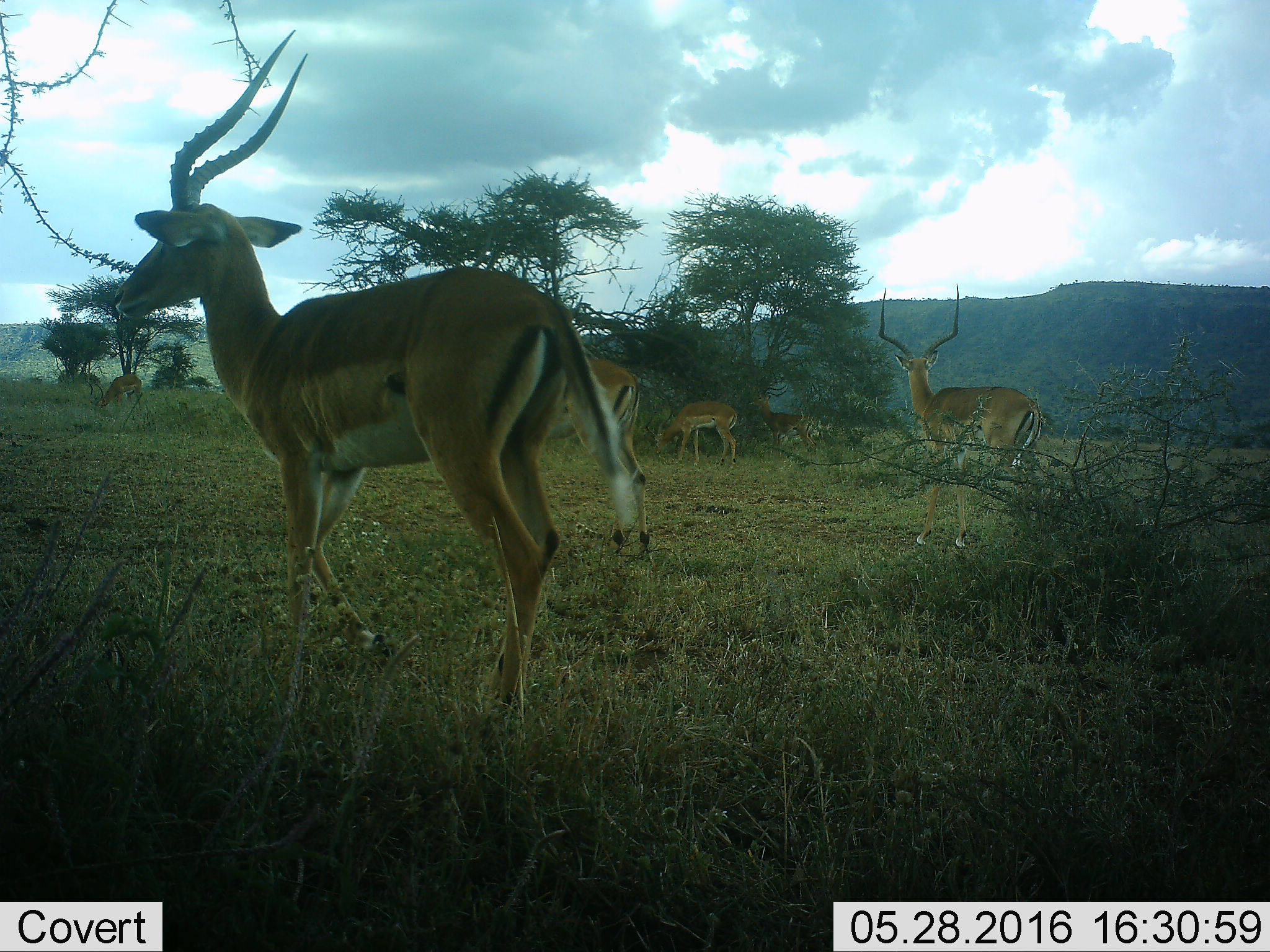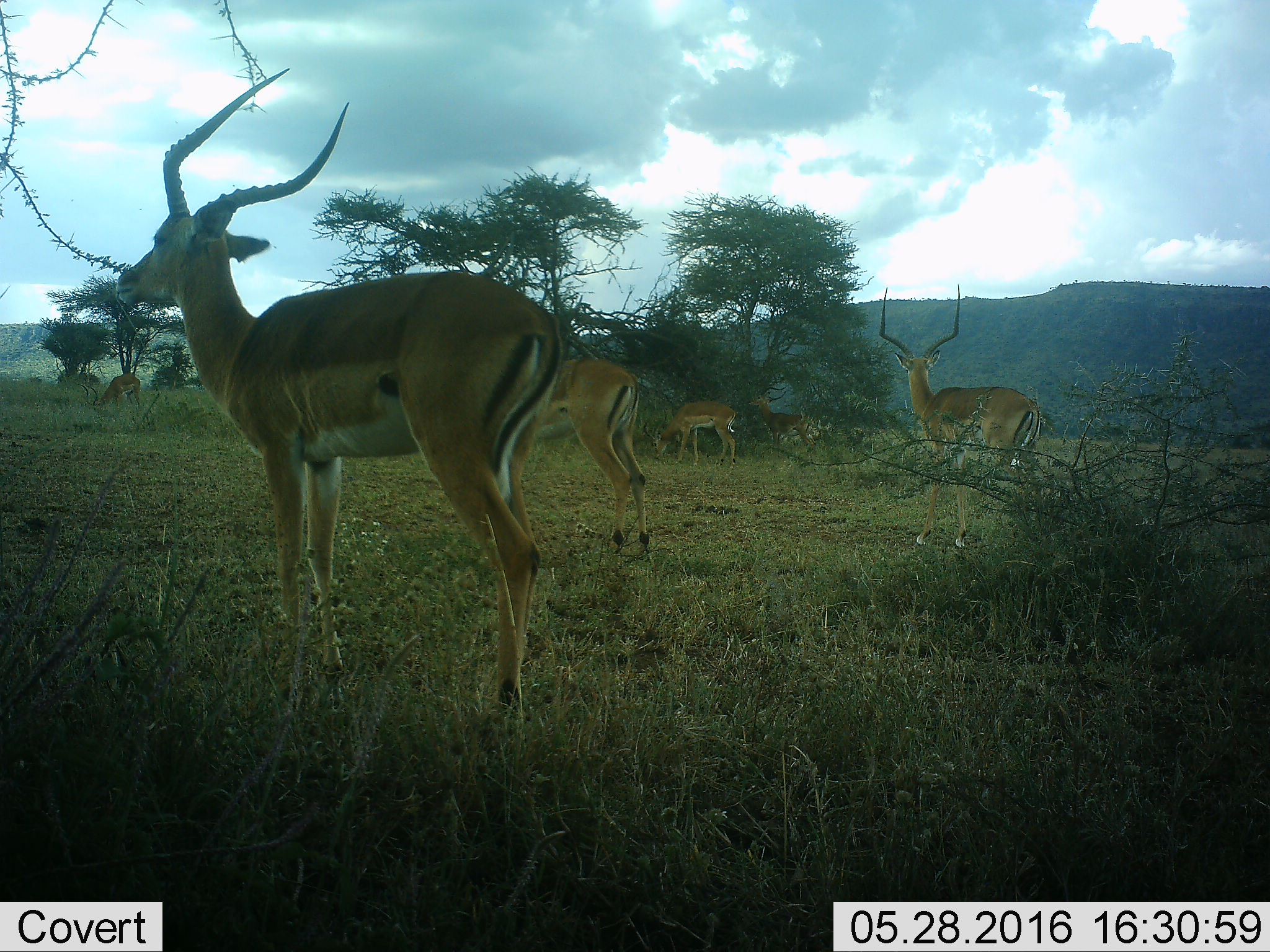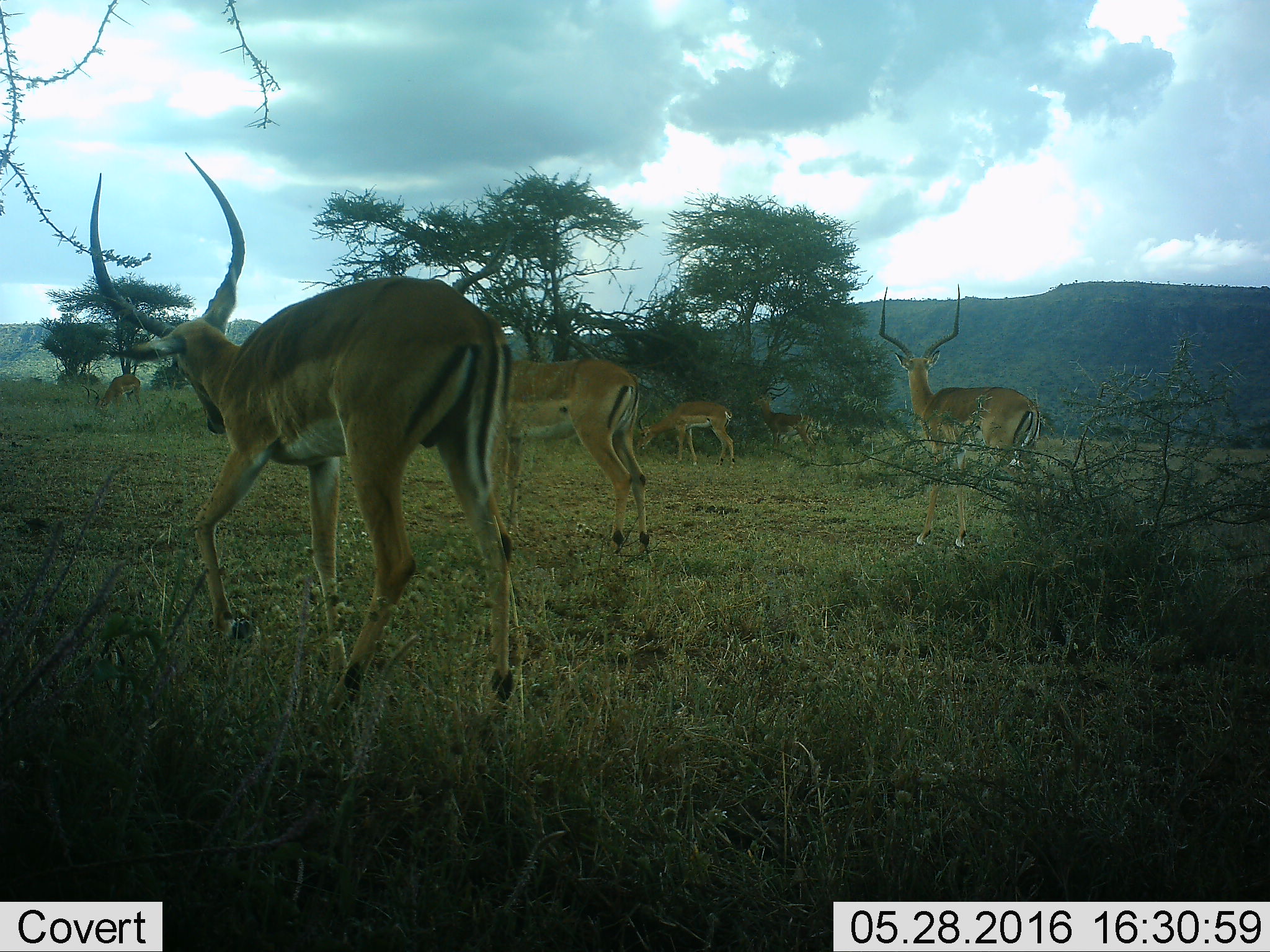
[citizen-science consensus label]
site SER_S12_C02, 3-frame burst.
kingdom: Animalia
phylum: Chordata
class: Mammalia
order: Artiodactyla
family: Bovidae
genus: Aepyceros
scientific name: Aepyceros melampus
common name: impala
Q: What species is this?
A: Impala (Aepyceros melampus).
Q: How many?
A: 6.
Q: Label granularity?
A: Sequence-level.